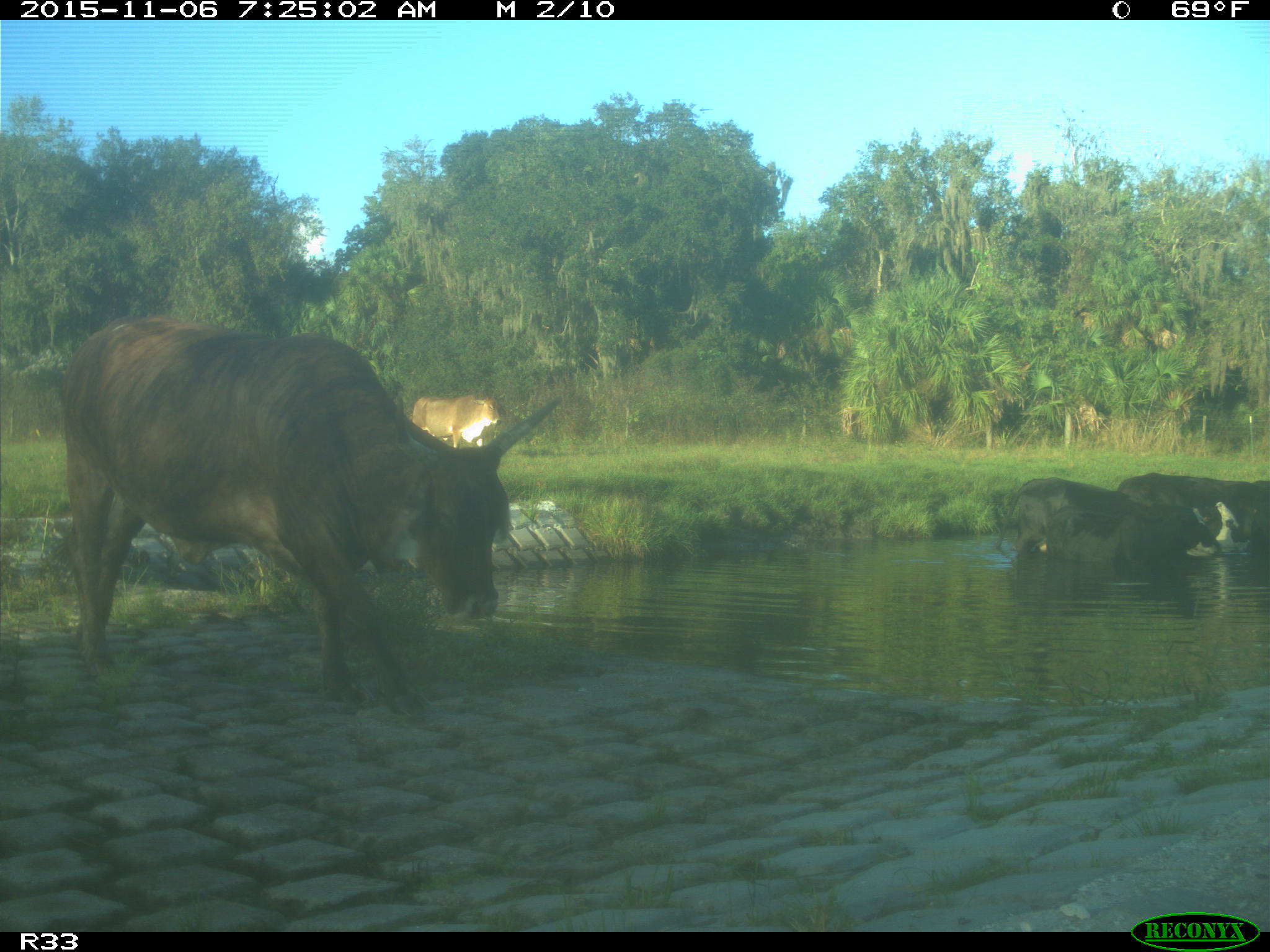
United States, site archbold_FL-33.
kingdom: Animalia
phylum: Chordata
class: Mammalia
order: Artiodactyla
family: Bovidae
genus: Bos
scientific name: Bos taurus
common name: domestic cow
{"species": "Bos taurus (domestic cow)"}